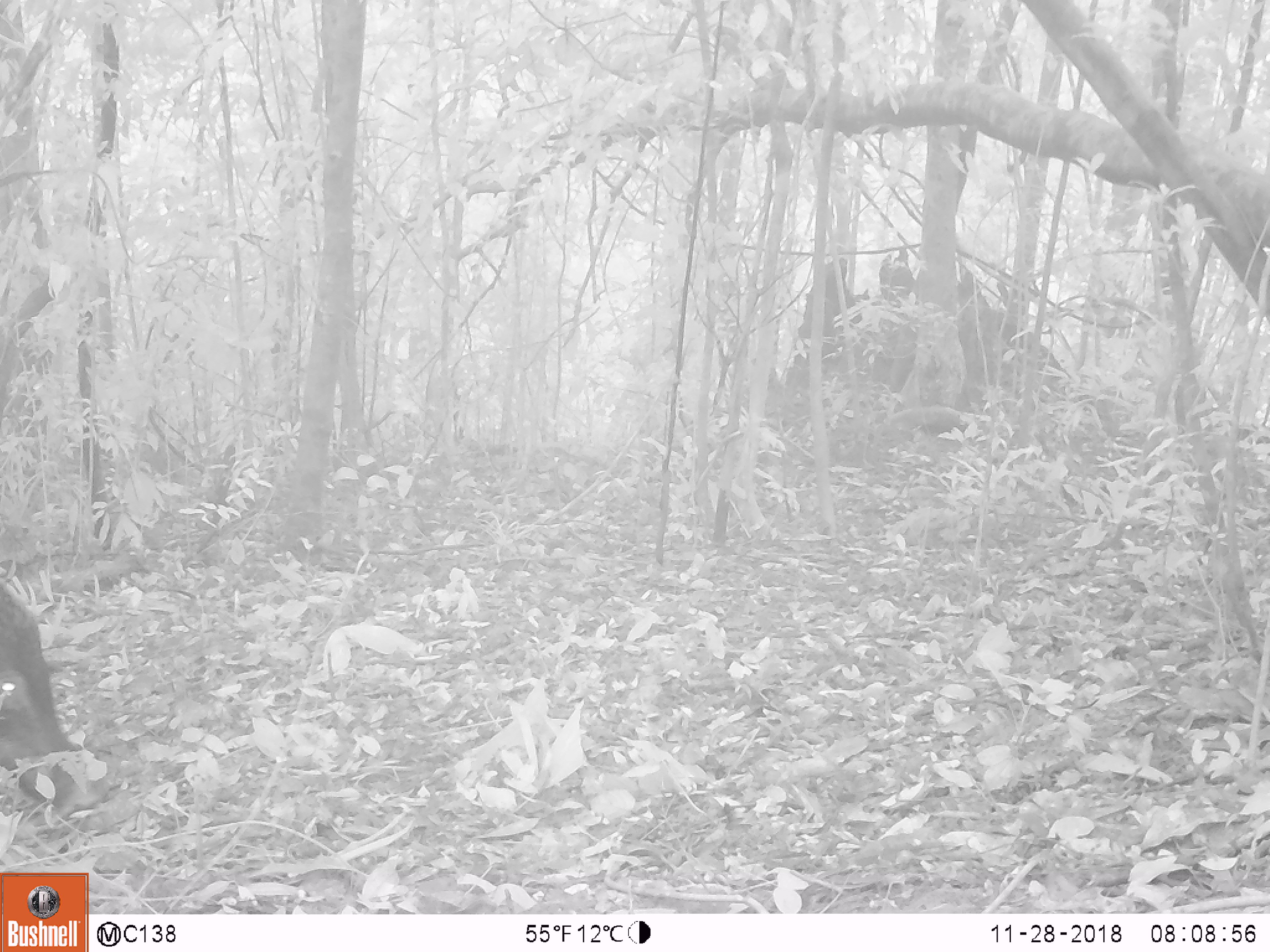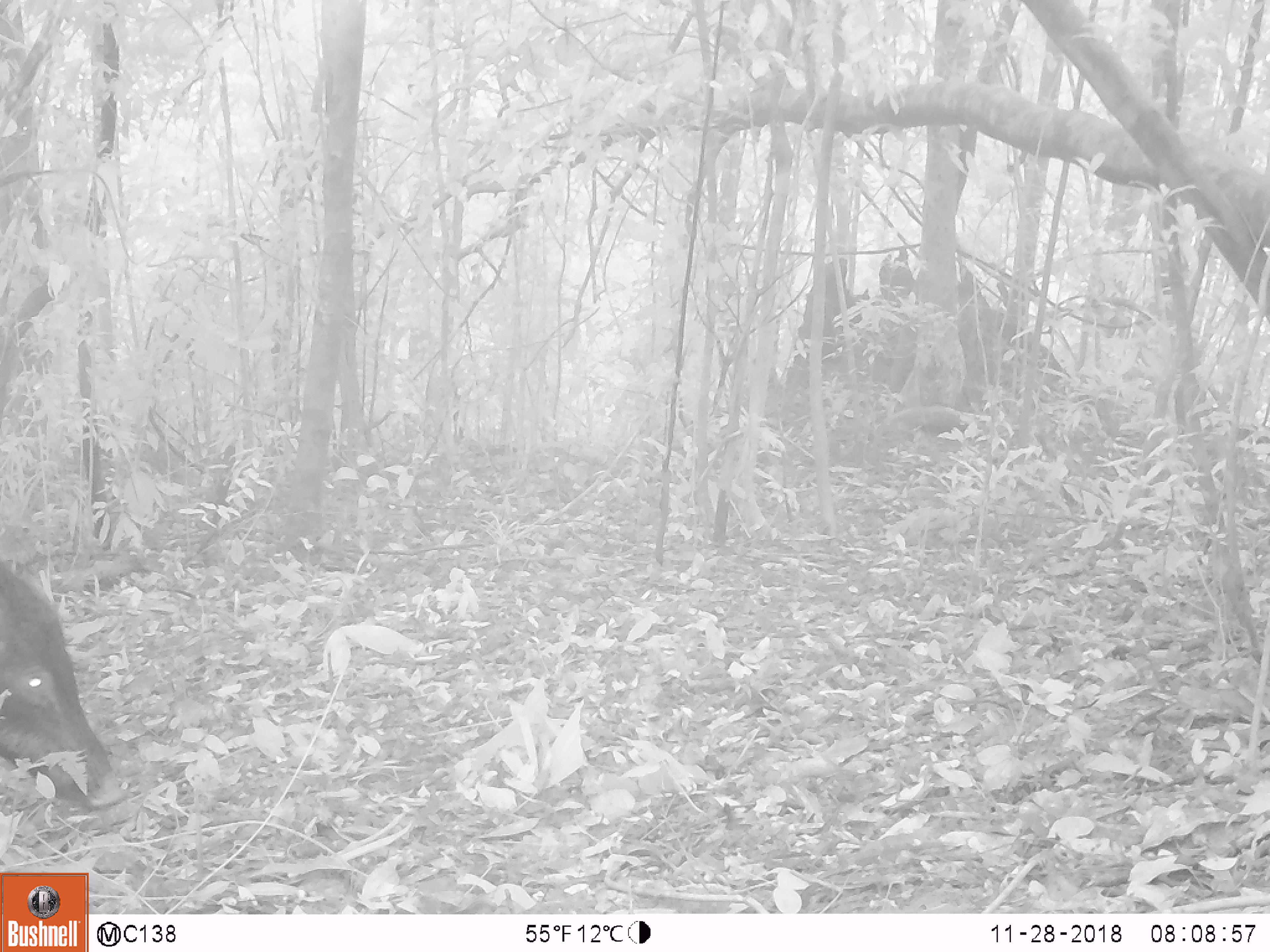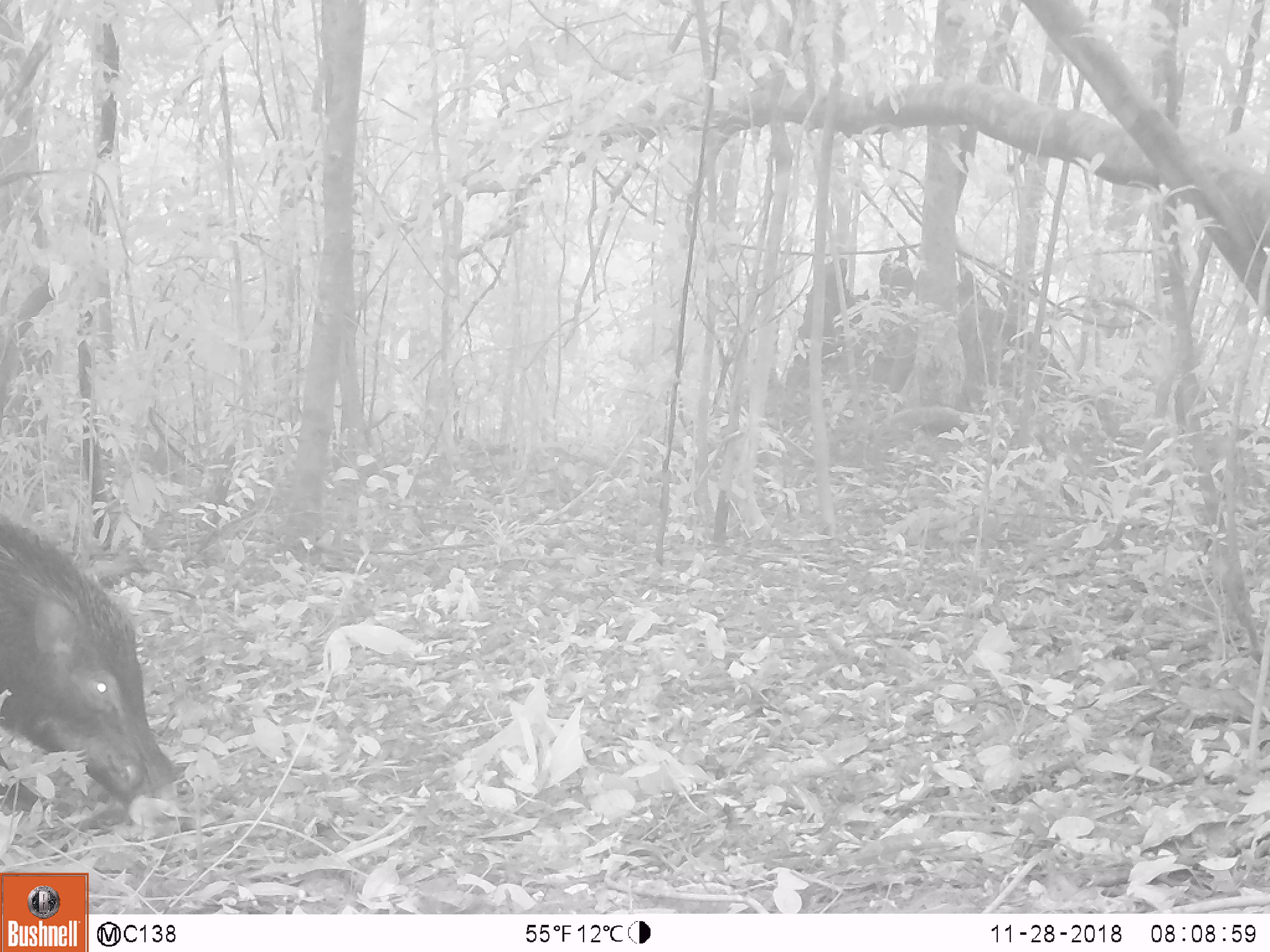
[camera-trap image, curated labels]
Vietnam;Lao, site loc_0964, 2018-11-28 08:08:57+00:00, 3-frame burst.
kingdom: Animalia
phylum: Chordata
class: Mammalia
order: Artiodactyla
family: Suidae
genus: Sus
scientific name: Sus scrofa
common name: eurasian wild pig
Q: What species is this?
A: Eurasian wild pig (Sus scrofa).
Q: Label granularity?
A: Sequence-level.